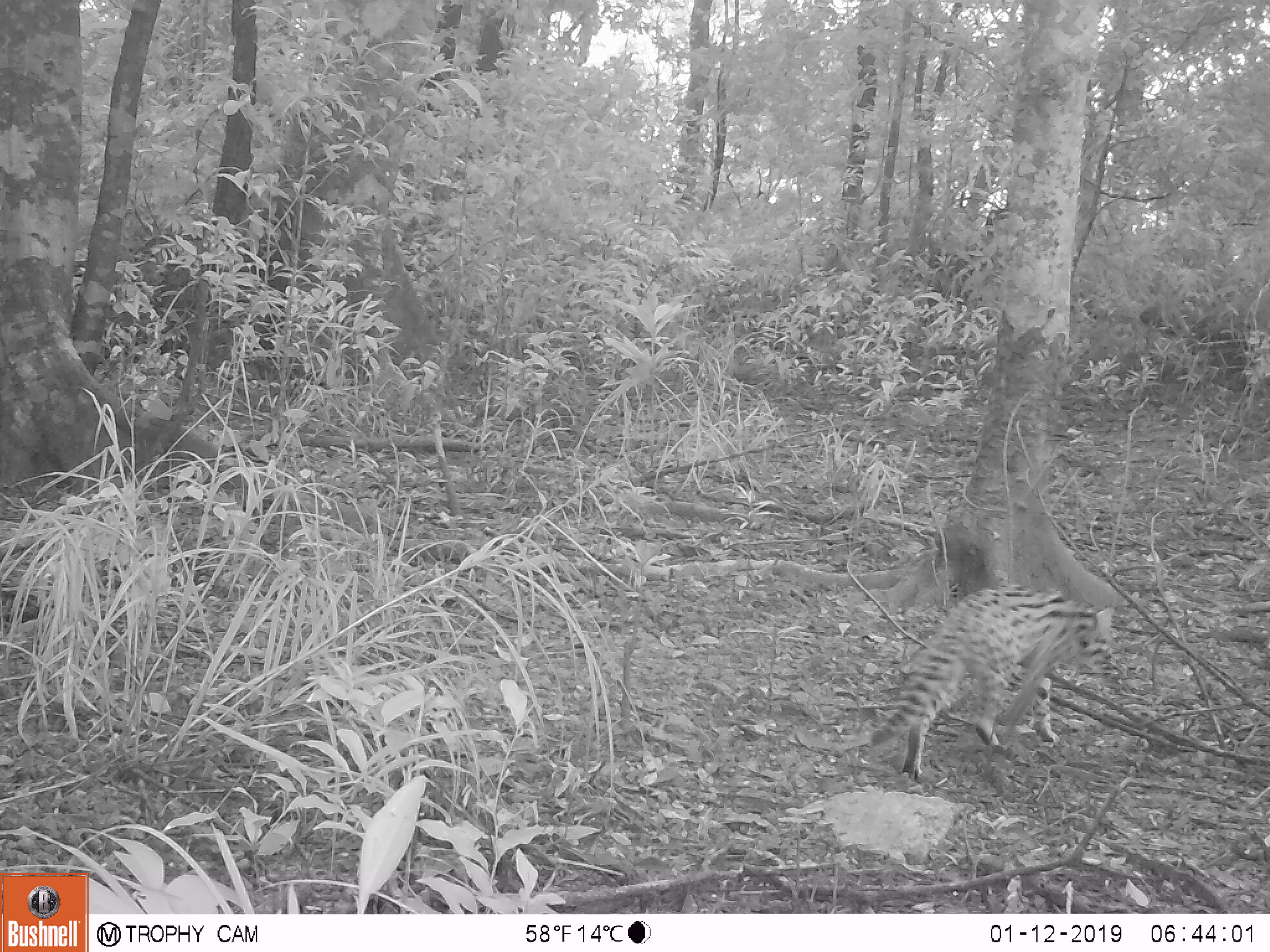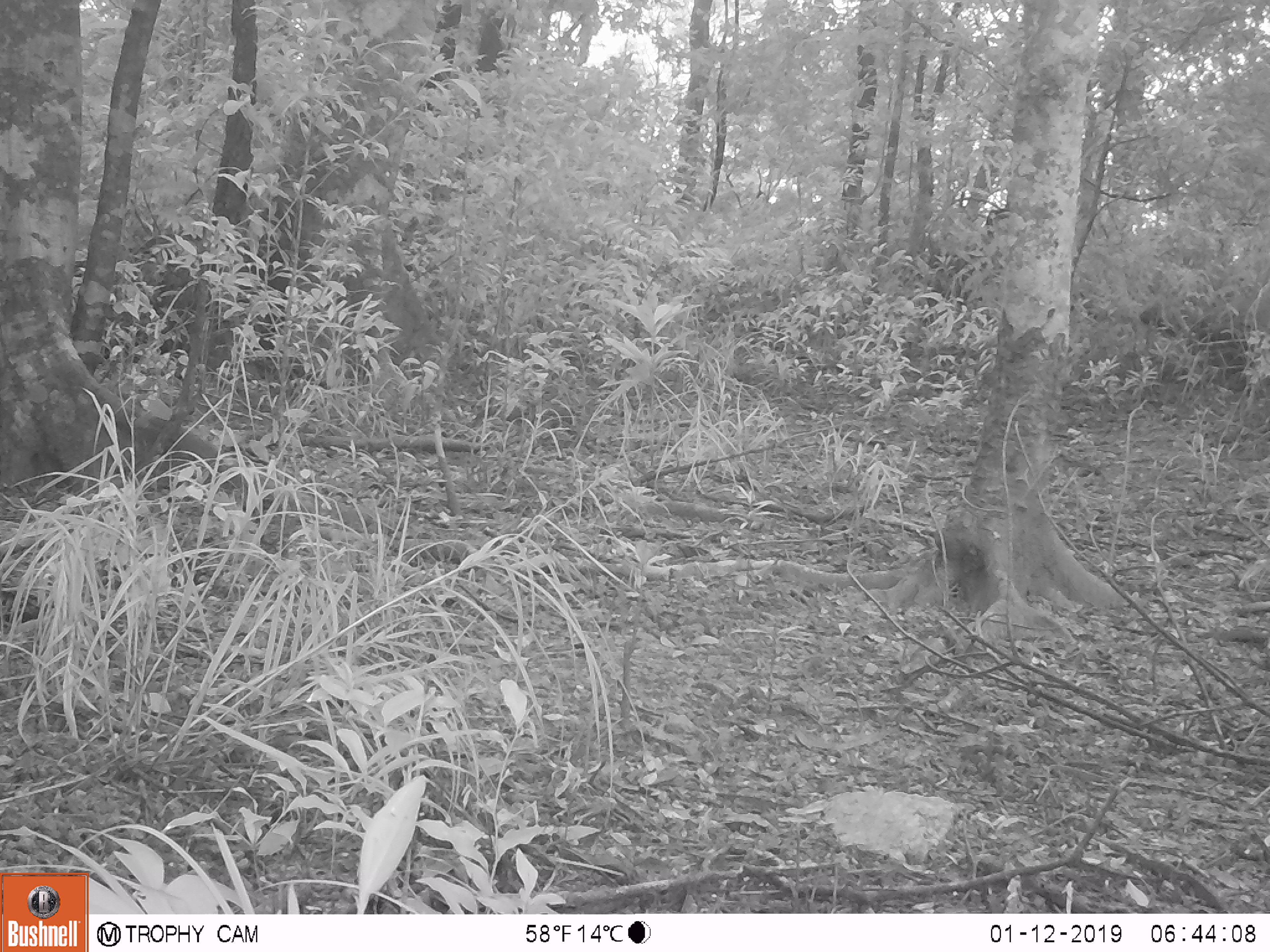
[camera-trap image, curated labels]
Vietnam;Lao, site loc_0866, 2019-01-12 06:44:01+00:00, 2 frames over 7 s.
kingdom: Animalia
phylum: Chordata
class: Mammalia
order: Carnivora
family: Felidae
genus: Prionailurus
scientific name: Prionailurus bengalensis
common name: leopard cat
Leopard cat (Prionailurus bengalensis). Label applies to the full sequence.